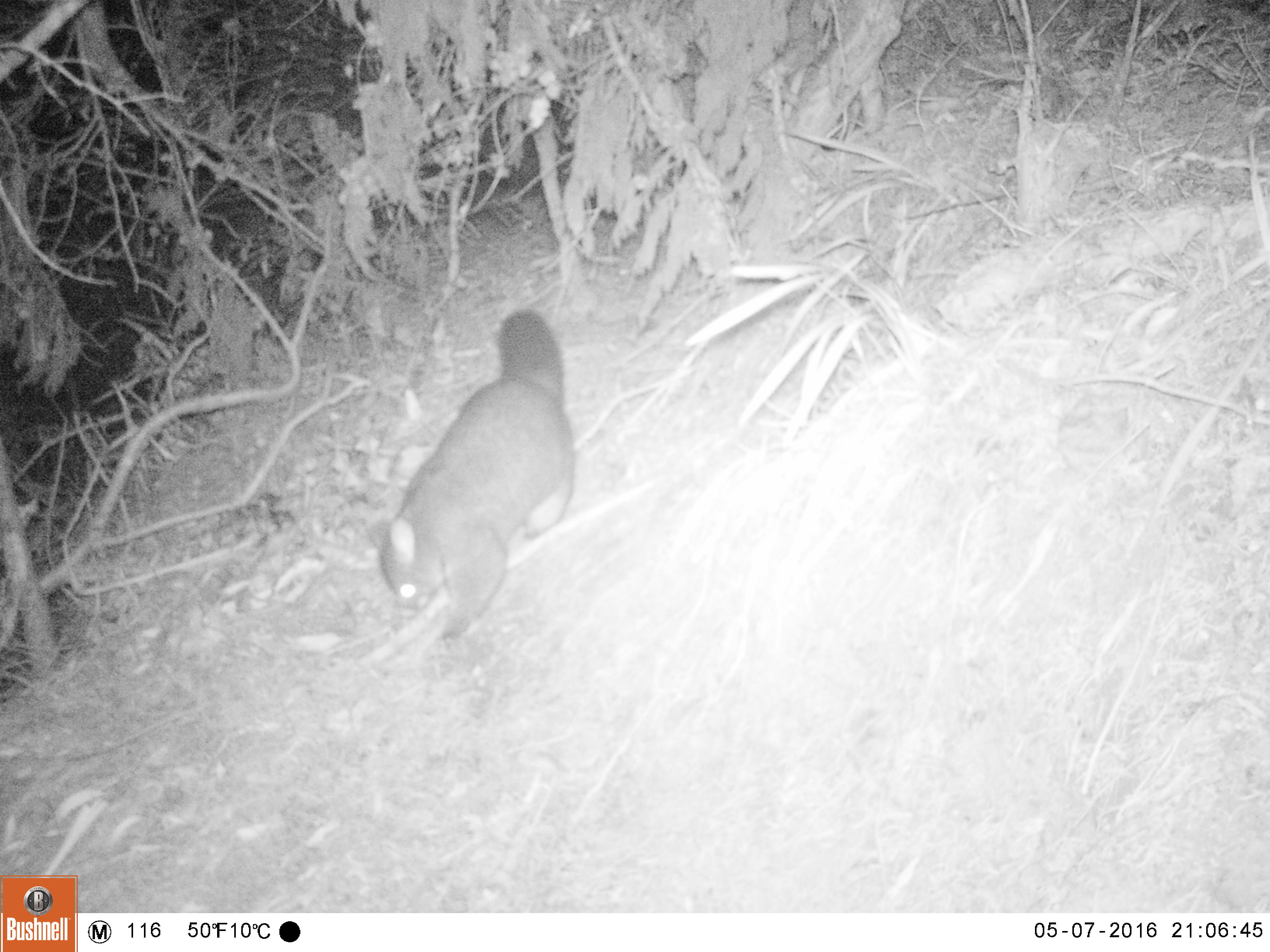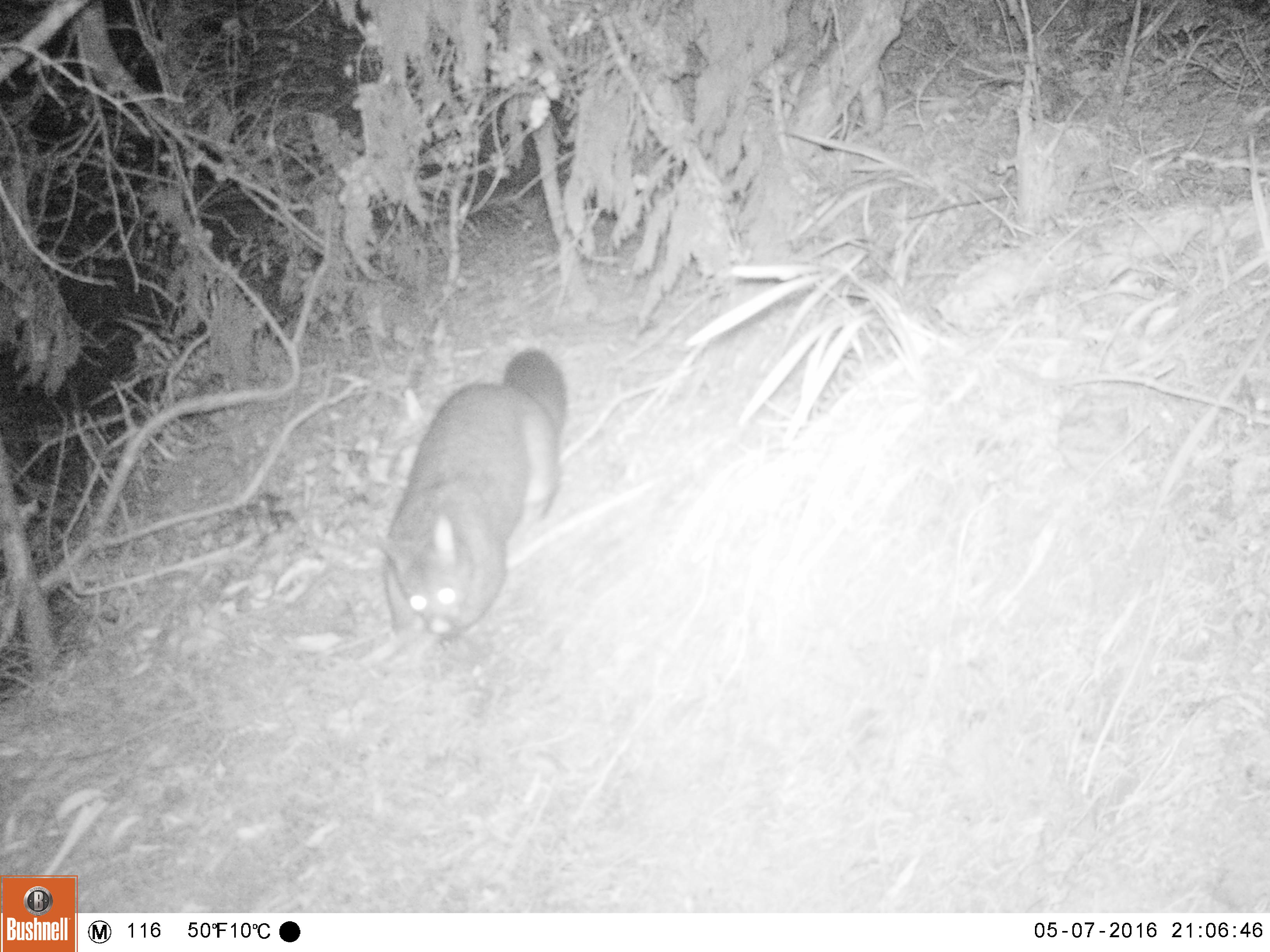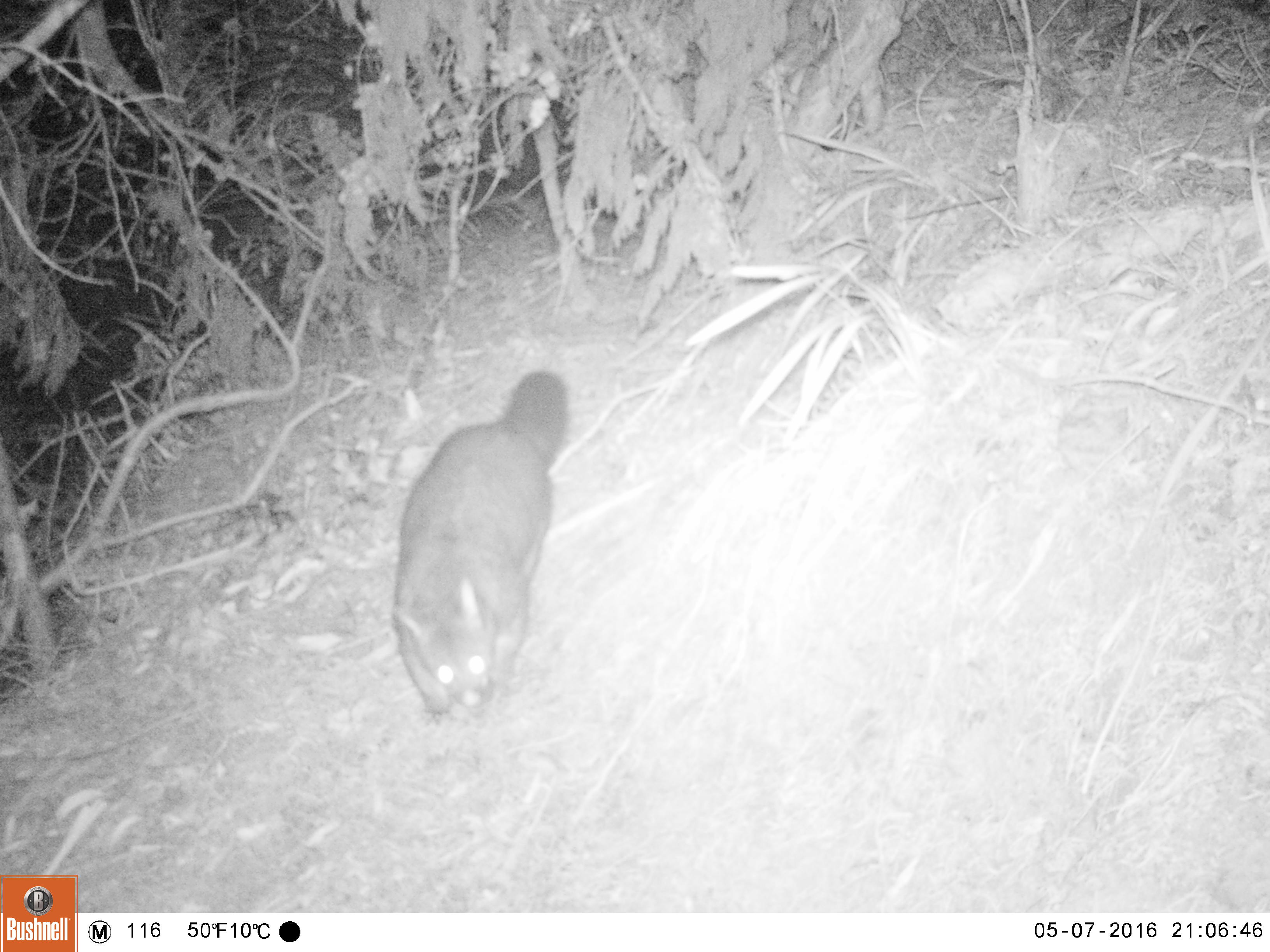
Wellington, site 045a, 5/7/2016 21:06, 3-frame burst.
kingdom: Animalia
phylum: Chordata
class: Mammalia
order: Didelphimorphia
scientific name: Didelphimorphia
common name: possum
Possum (Didelphimorphia).